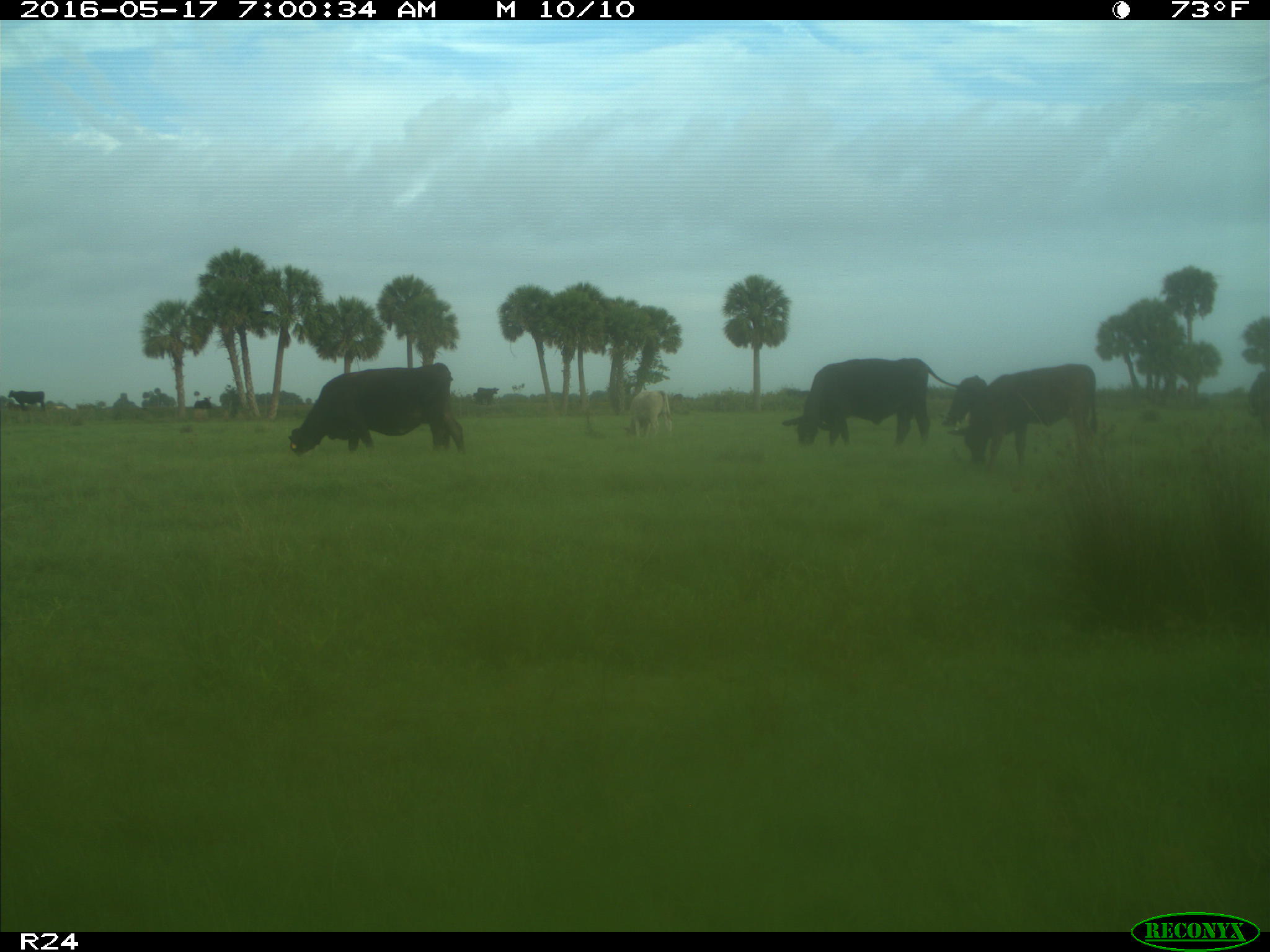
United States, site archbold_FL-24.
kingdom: Animalia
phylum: Chordata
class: Mammalia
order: Artiodactyla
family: Bovidae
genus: Bos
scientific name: Bos taurus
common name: domestic cow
Bos taurus (domestic cow).